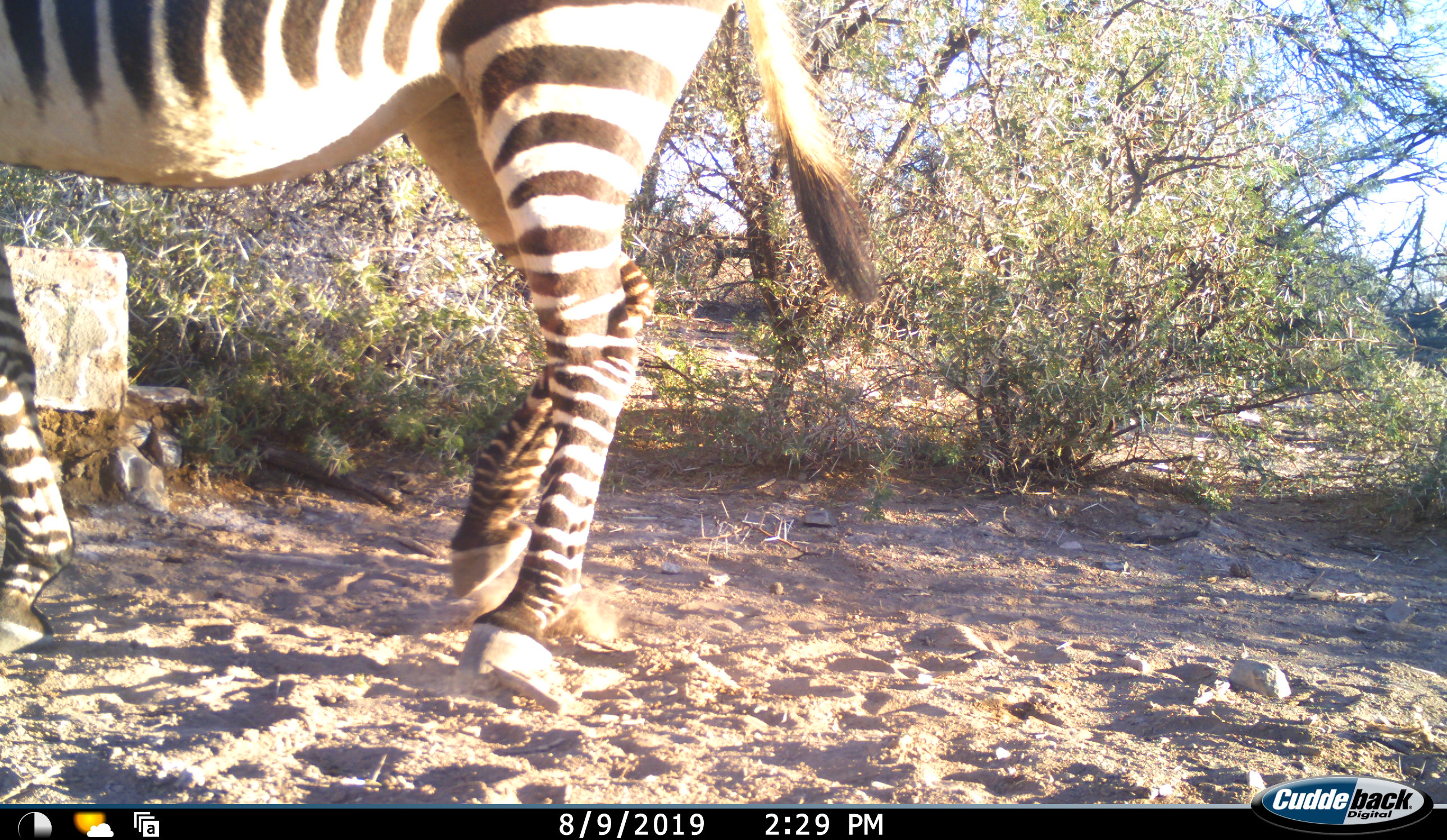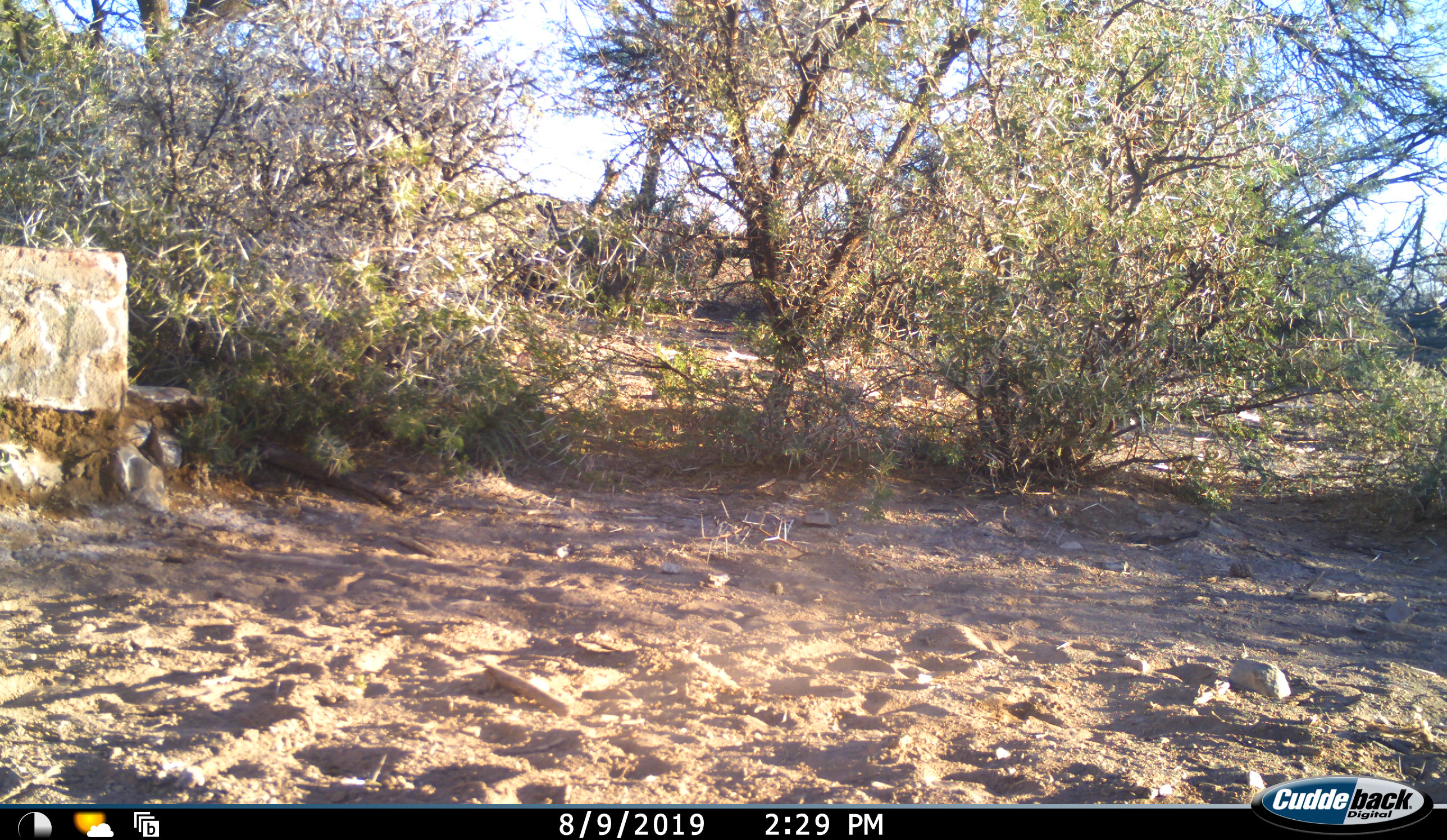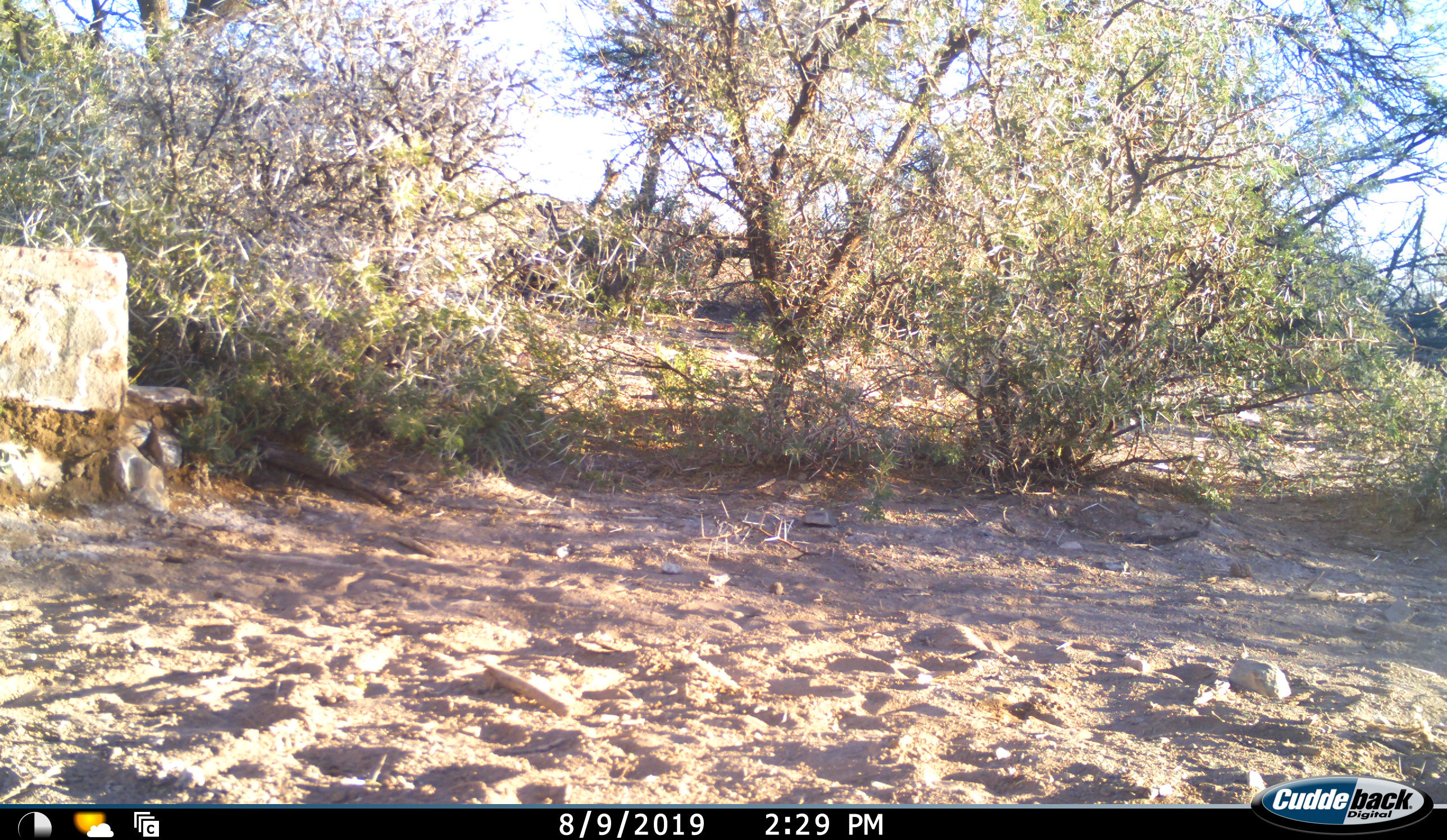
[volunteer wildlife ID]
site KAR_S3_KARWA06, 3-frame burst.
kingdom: Animalia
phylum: Chordata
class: Mammalia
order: Perissodactyla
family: Equidae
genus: Equus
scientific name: Equus zebra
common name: mountain zebra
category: zebramountain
Zebramountain (mountain zebra) (Equus zebra), count 1. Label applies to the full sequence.